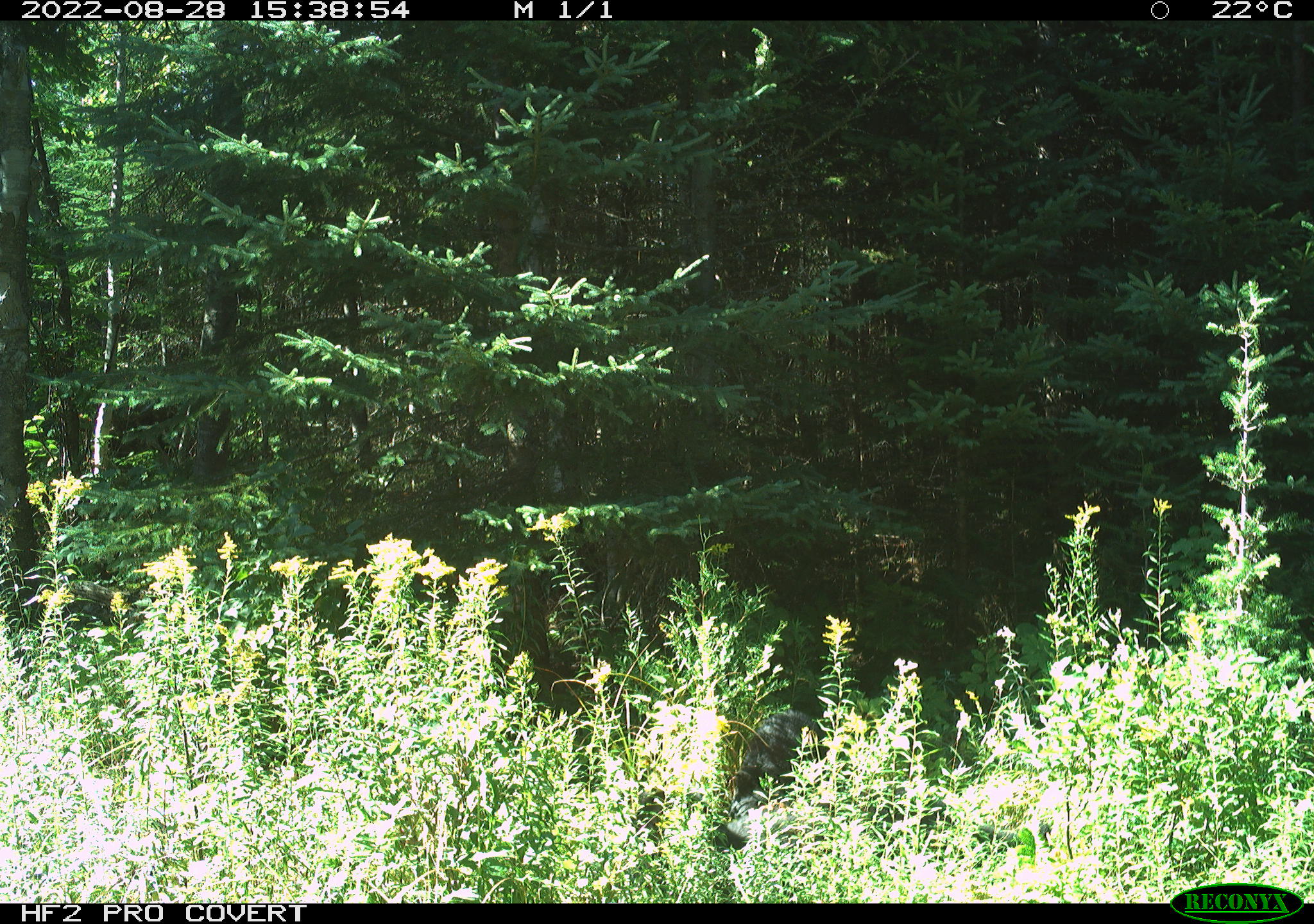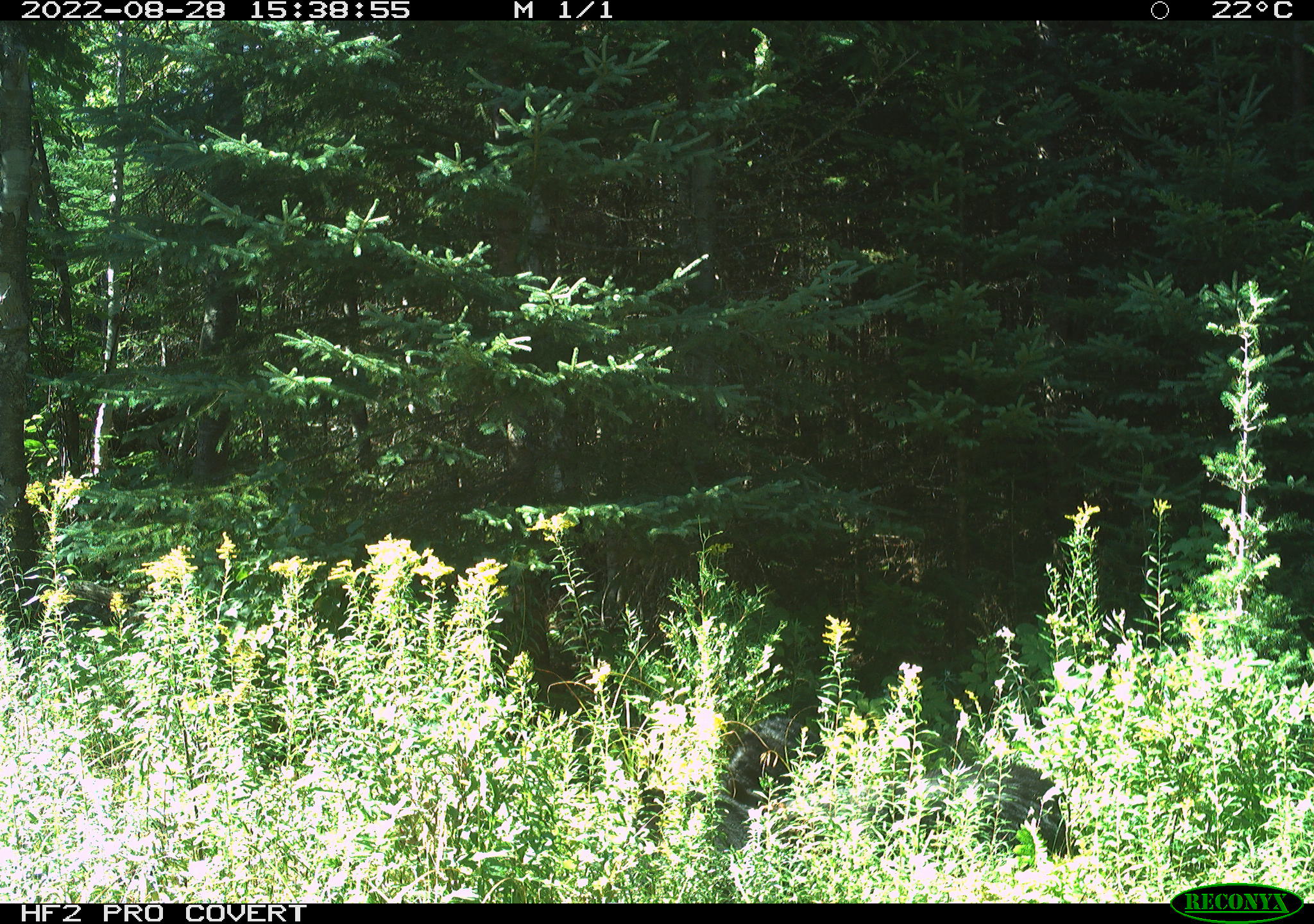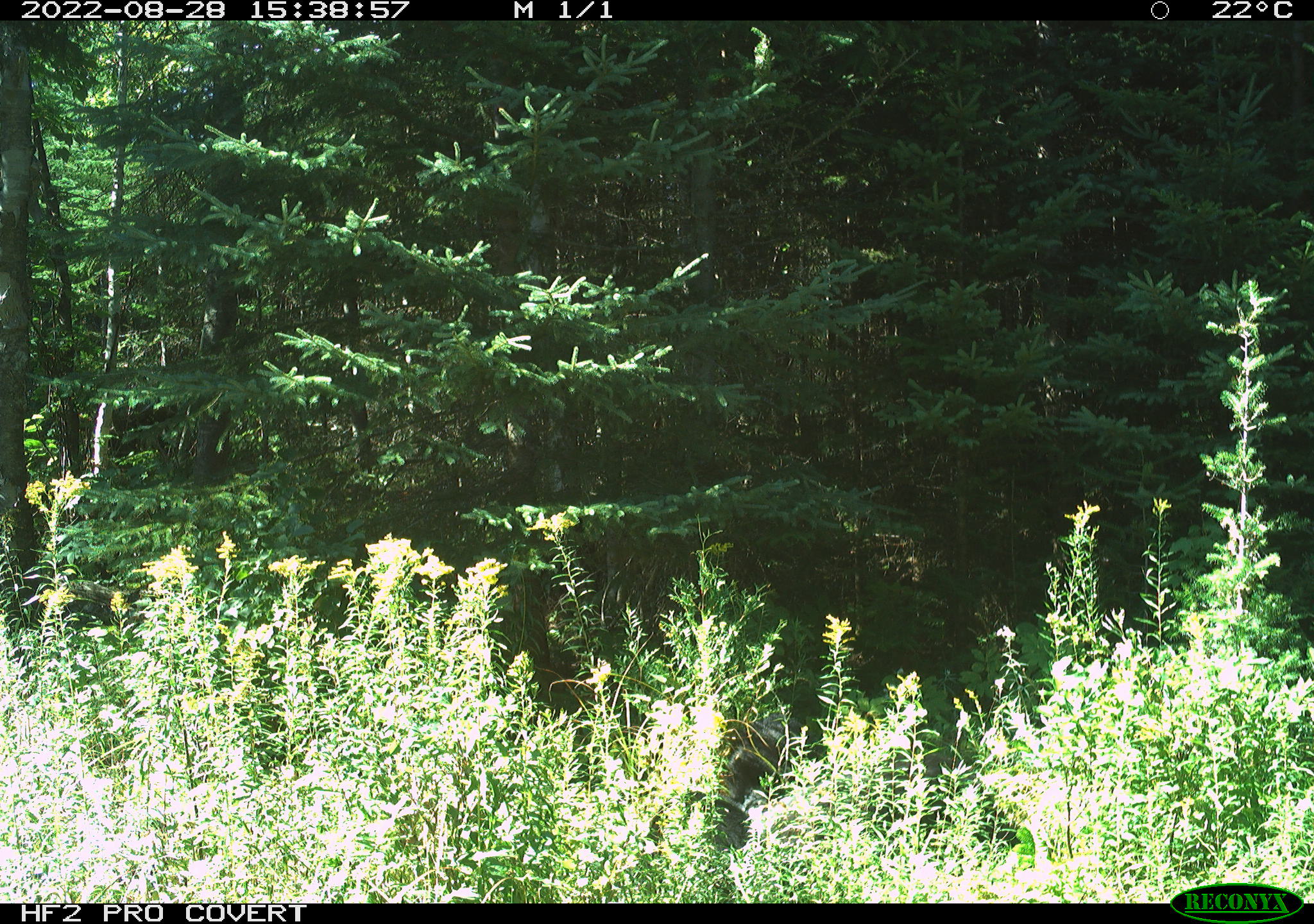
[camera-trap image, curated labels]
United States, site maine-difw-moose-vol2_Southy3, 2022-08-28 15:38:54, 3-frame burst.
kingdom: Animalia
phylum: Chordata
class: Mammalia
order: Carnivora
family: Ursidae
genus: Ursus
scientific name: Ursus americanus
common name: black bear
Black bear (Ursus americanus).